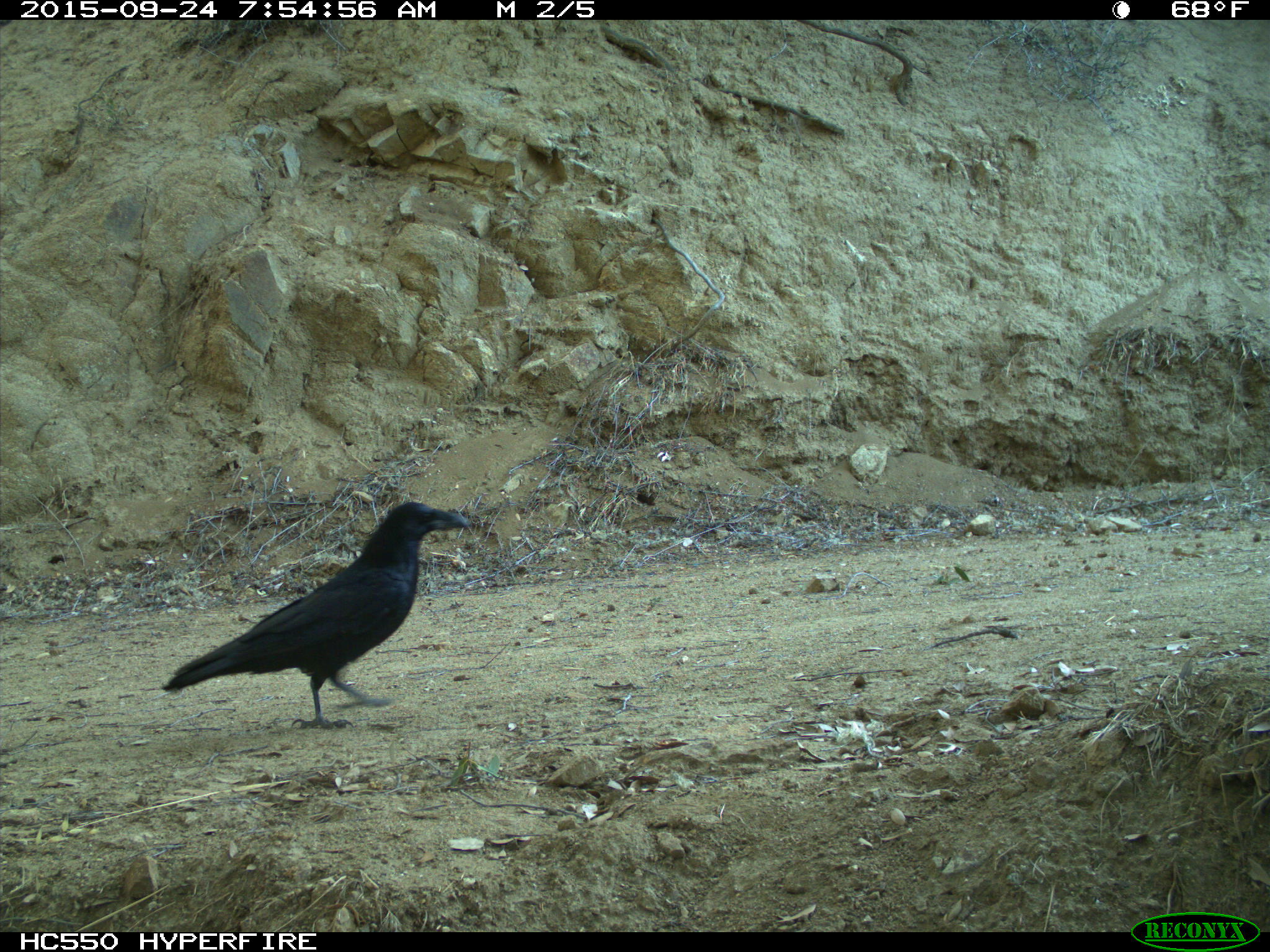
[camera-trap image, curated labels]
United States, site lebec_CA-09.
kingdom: Animalia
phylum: Chordata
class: Aves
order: Passeriformes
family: Corvidae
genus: Corvus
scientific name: Corvus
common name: crows and ravens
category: unidentified corvus